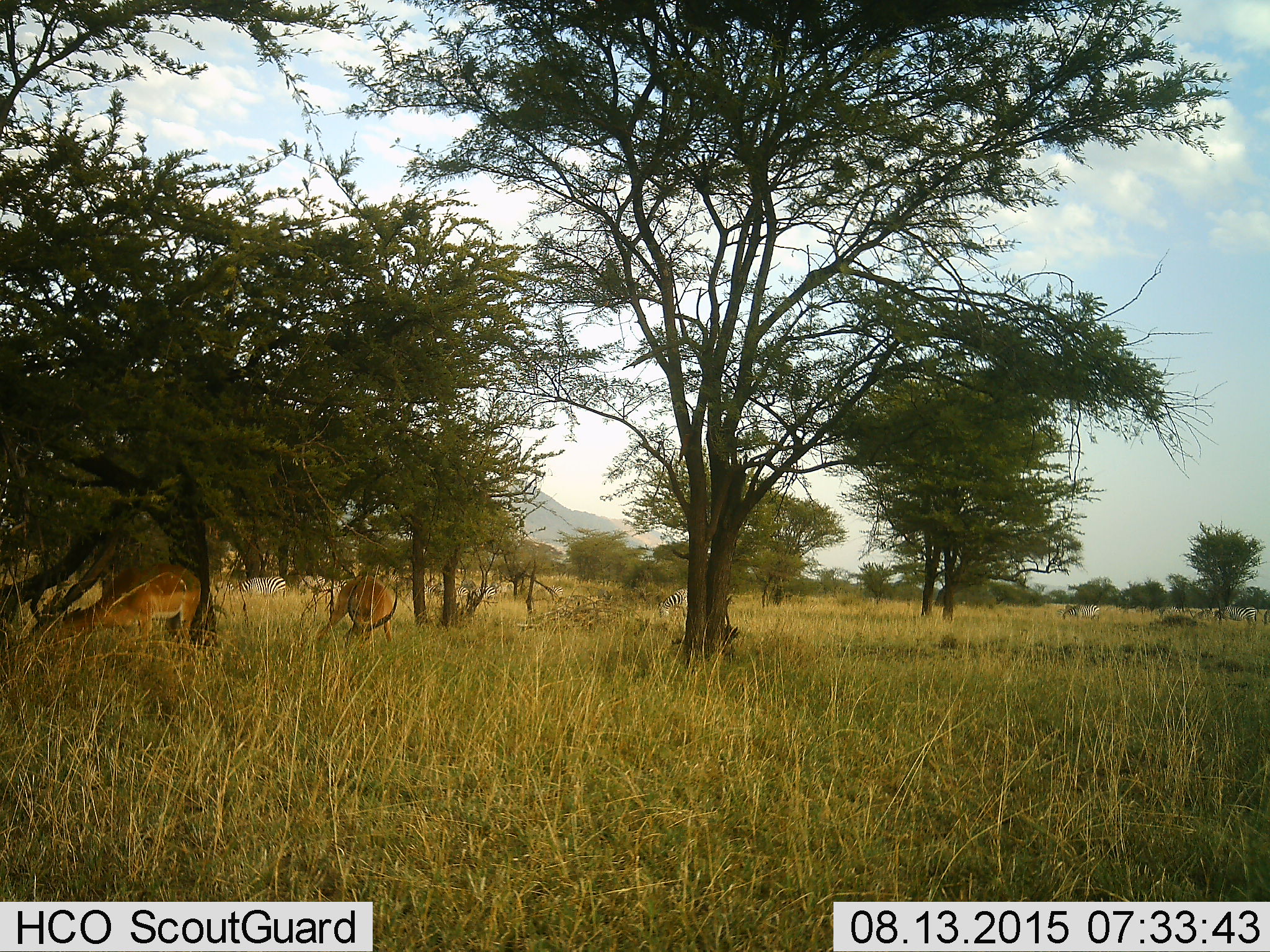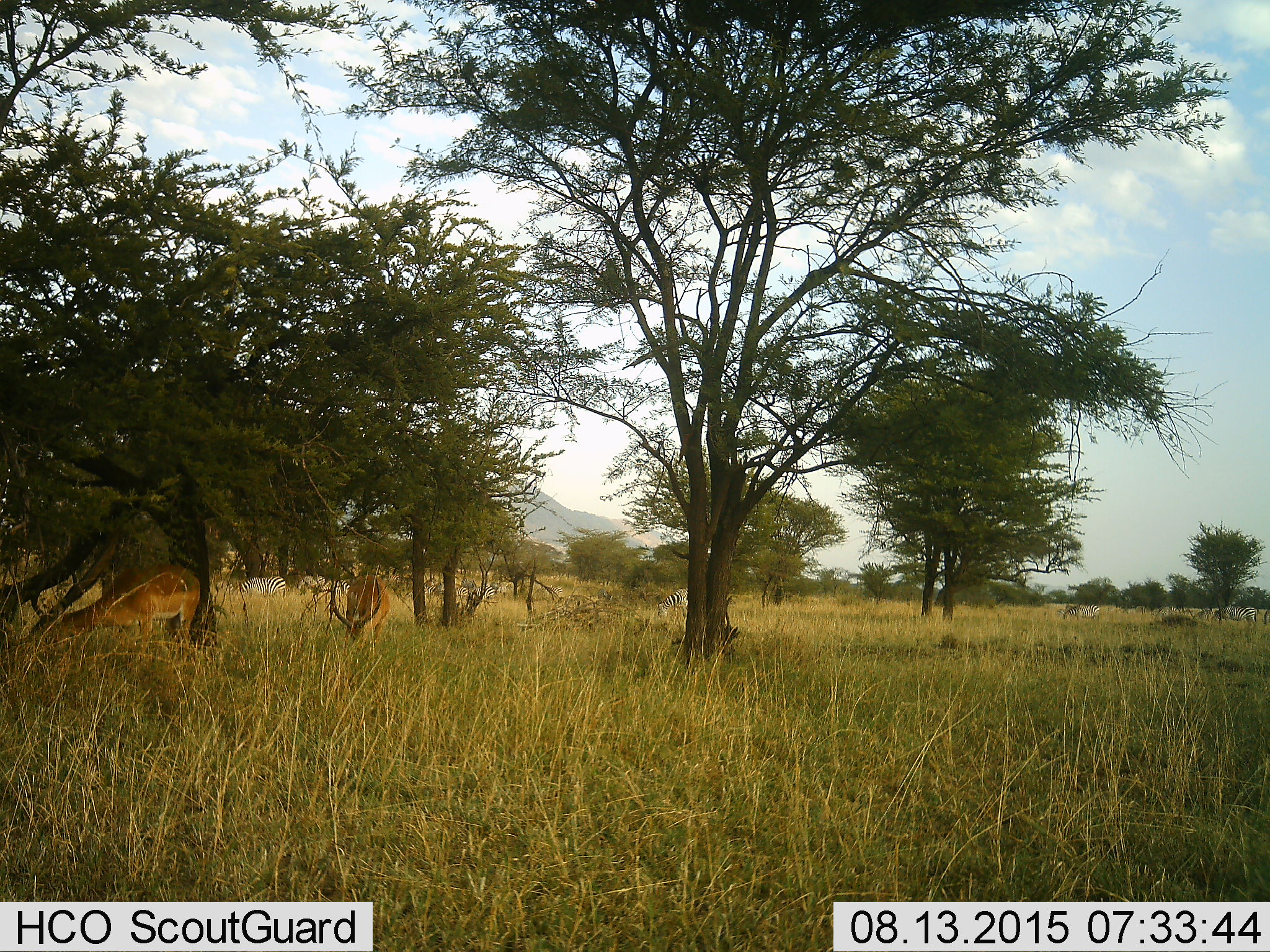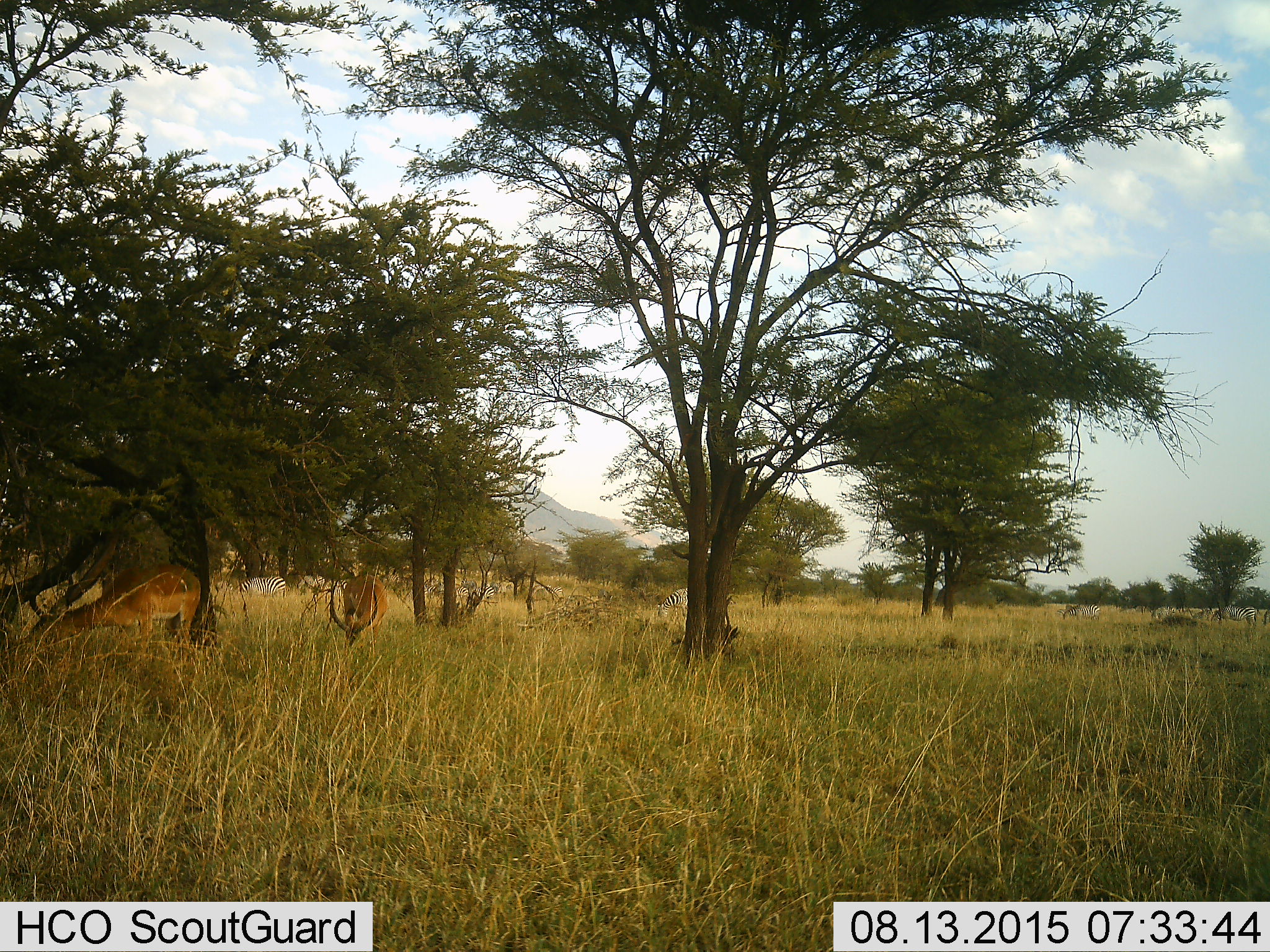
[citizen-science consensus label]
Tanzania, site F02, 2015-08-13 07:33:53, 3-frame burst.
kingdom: Animalia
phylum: Chordata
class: Mammalia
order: Artiodactyla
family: Bovidae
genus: Aepyceros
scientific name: Aepyceros melampus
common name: impala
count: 2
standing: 30%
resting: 0%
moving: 0%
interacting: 0%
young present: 0%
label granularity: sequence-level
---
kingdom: Animalia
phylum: Chordata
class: Mammalia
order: Perissodactyla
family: Equidae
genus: Equus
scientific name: Equus quagga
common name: plains zebra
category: zebra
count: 11-50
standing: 46%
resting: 8%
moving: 31%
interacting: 0%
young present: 0%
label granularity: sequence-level